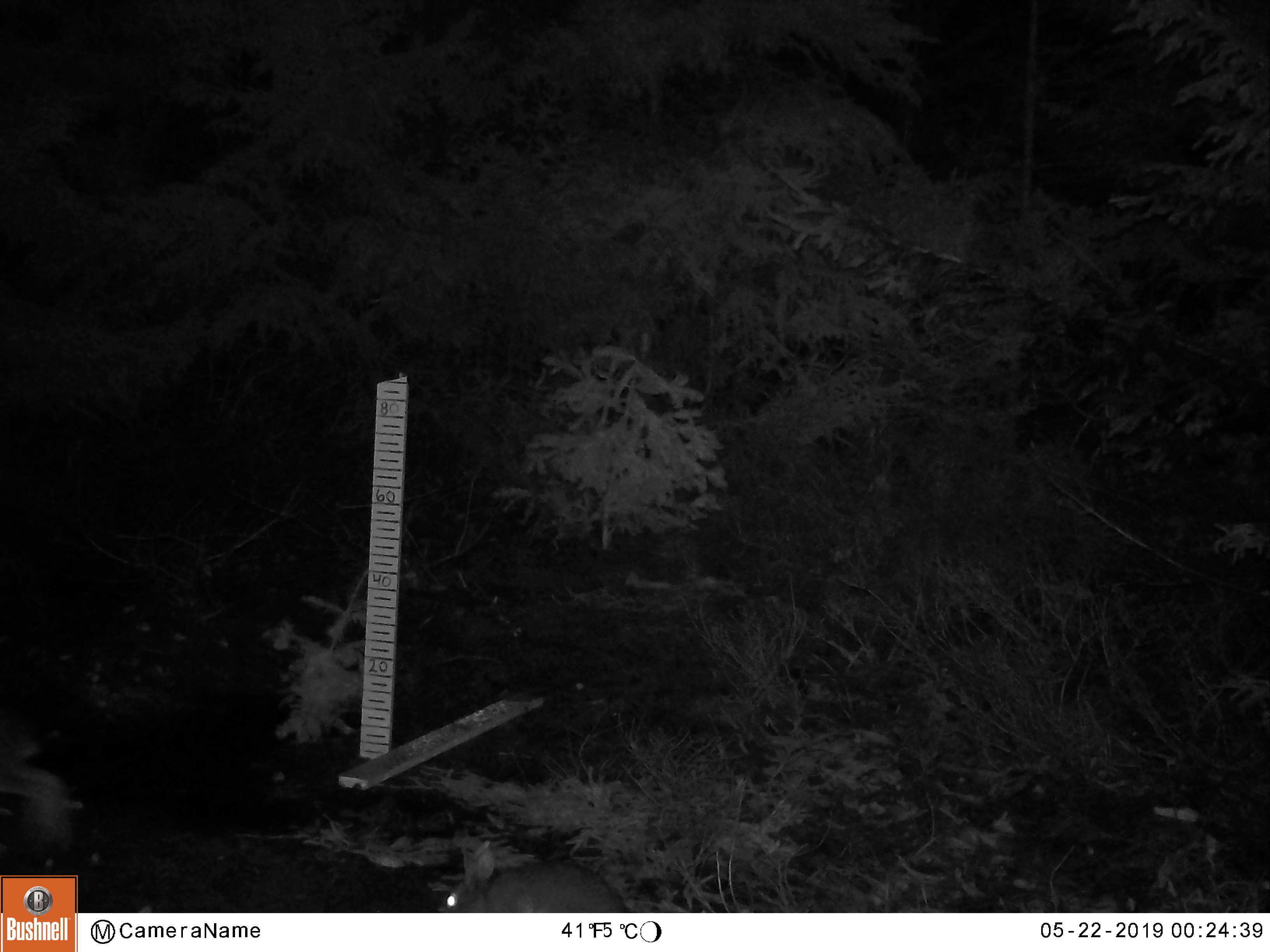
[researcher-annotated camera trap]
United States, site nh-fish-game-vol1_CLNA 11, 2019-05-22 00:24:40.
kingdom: Animalia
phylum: Chordata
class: Mammalia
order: Lagomorpha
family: Leporidae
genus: Lepus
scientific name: Lepus americanus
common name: snowshoe hare